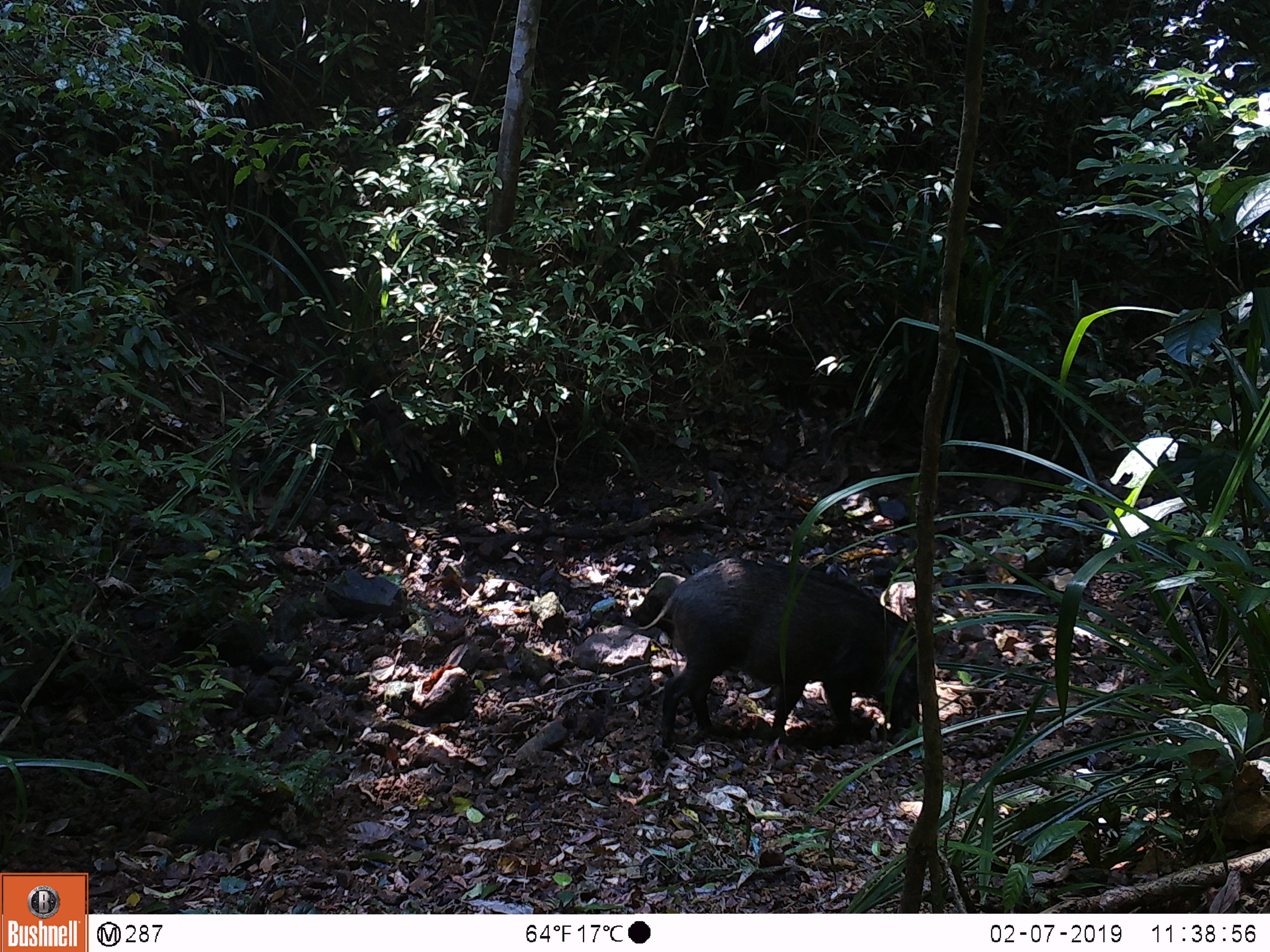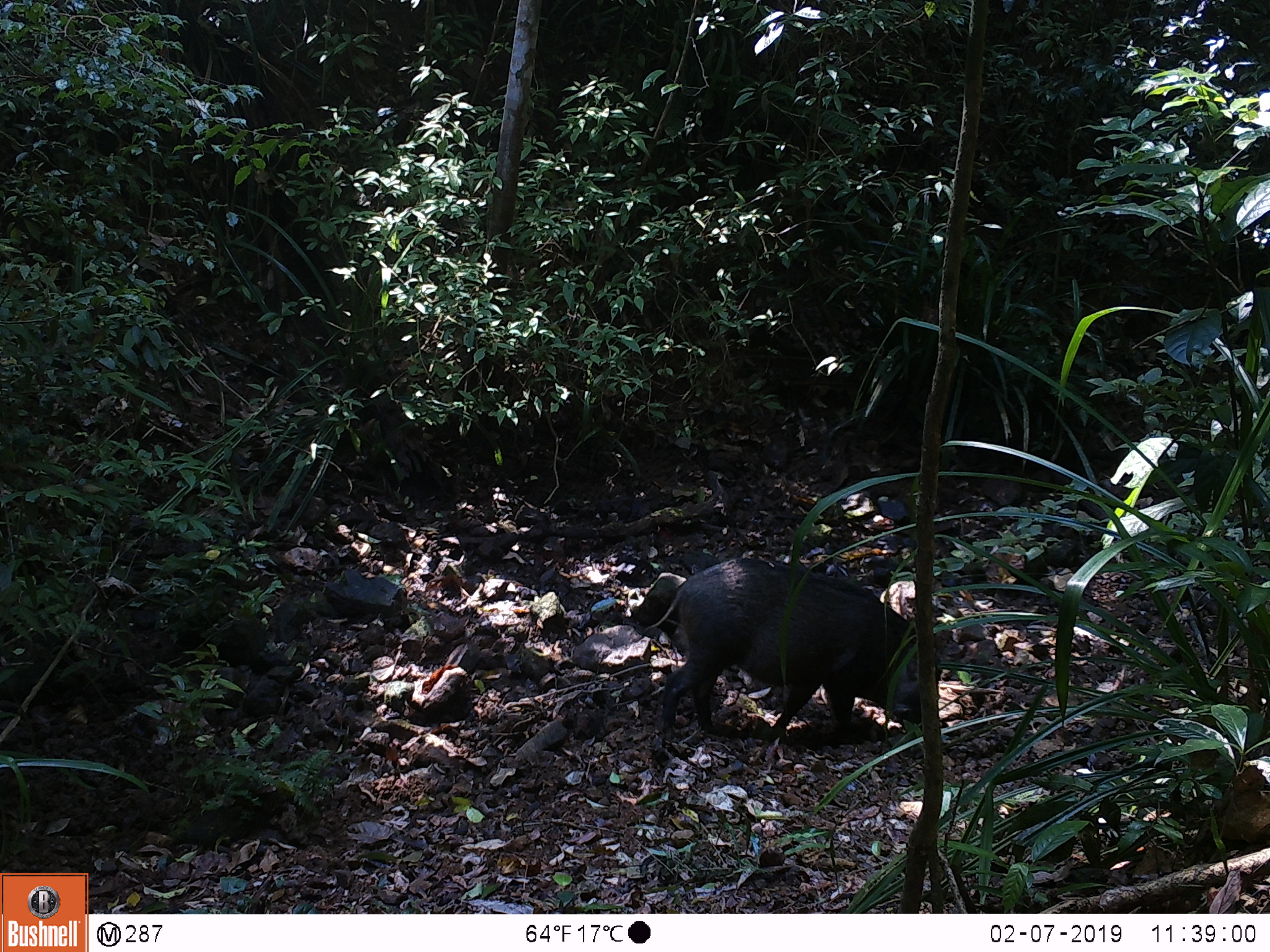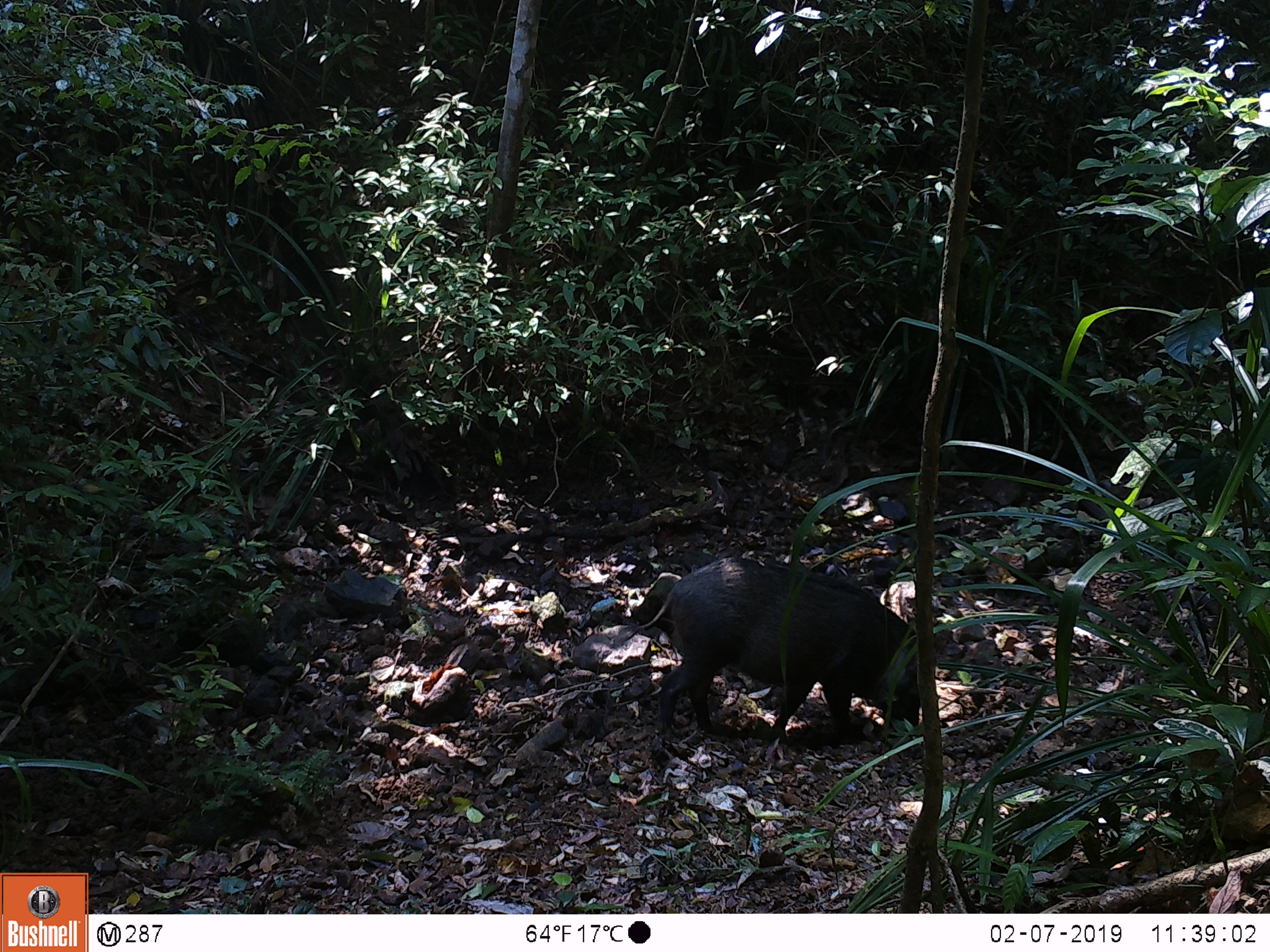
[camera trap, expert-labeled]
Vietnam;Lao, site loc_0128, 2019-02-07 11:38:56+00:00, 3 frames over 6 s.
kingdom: Animalia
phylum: Chordata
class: Mammalia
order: Artiodactyla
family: Suidae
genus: Sus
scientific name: Sus scrofa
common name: eurasian wild pig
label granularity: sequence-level